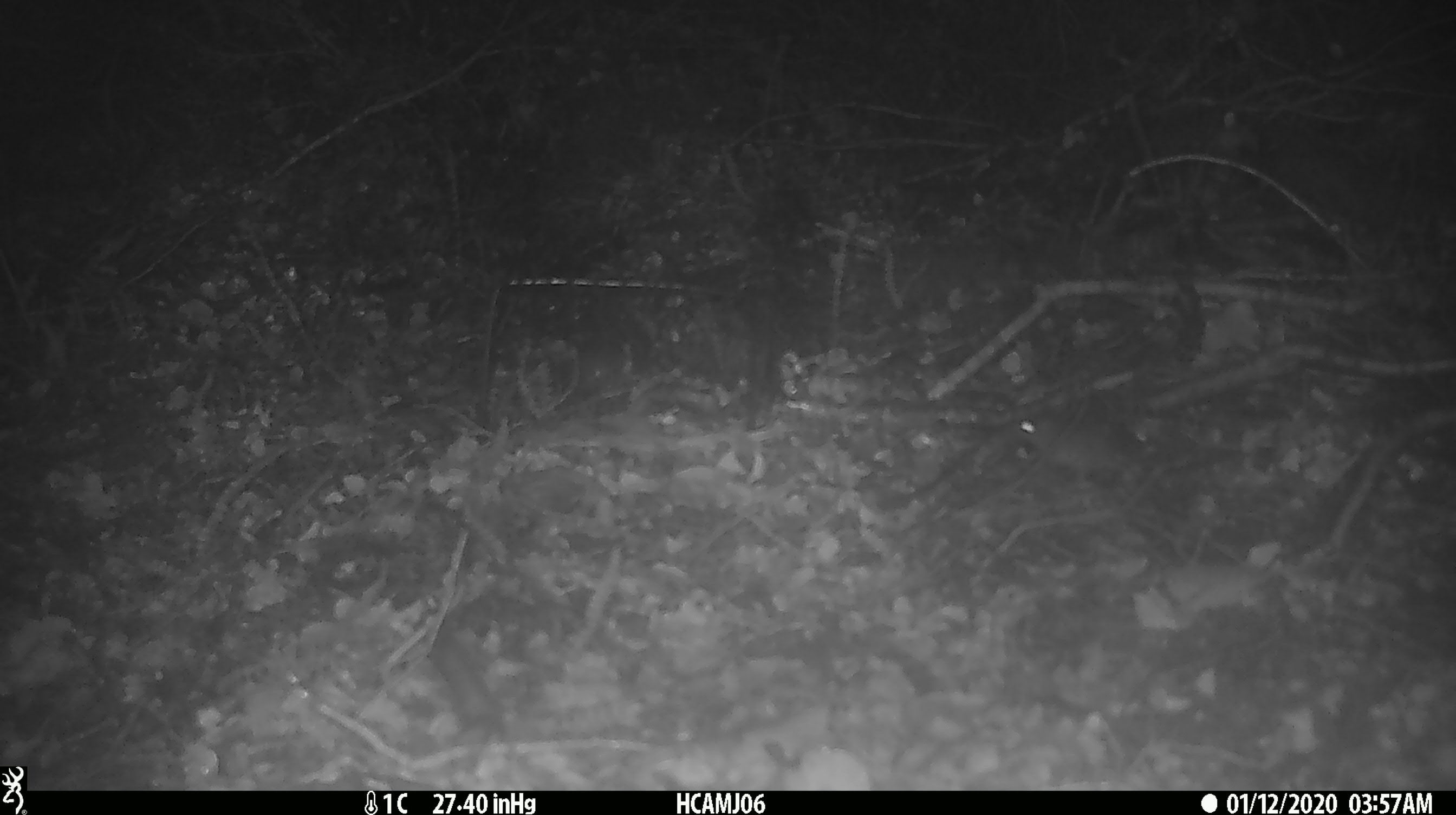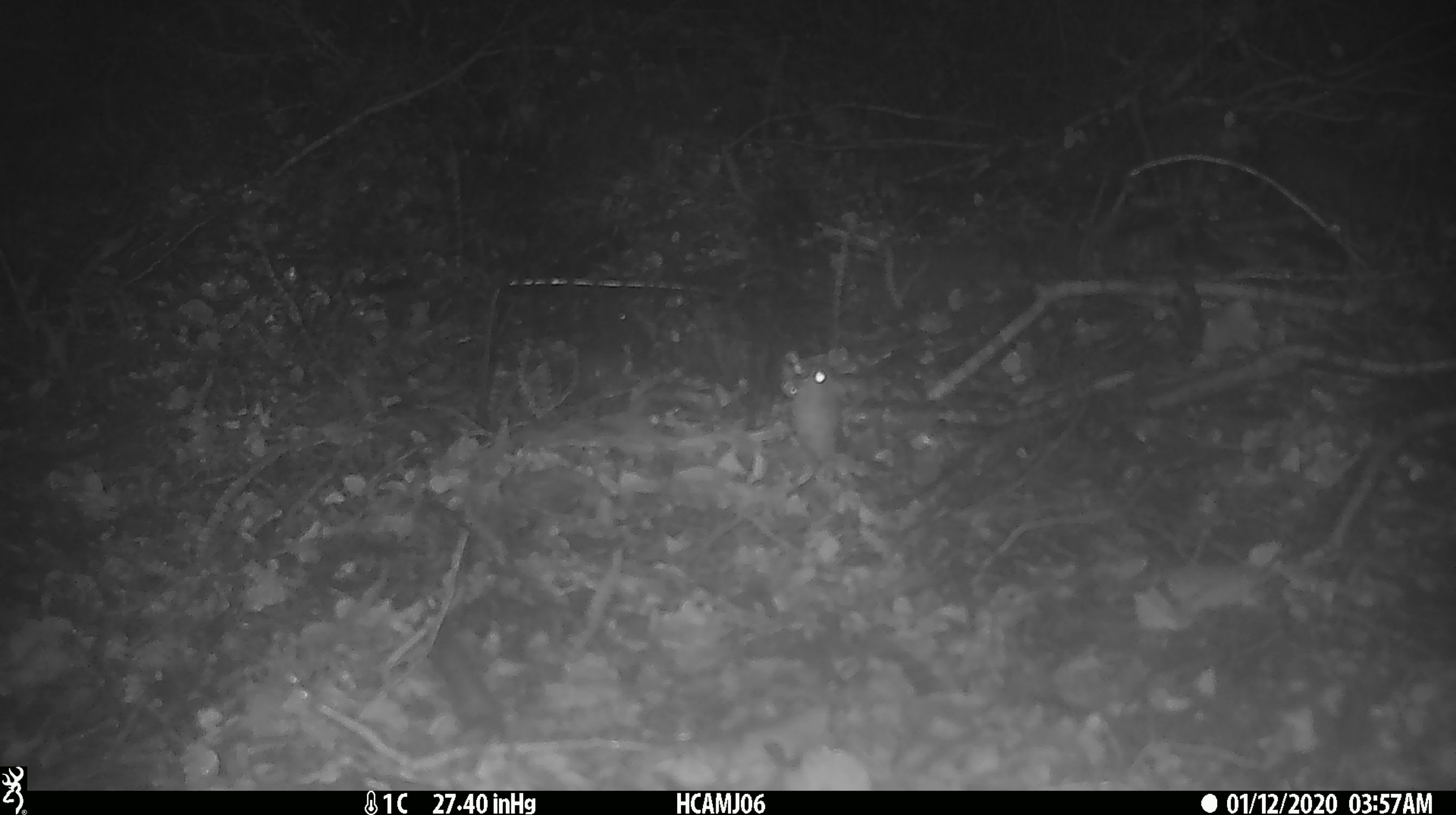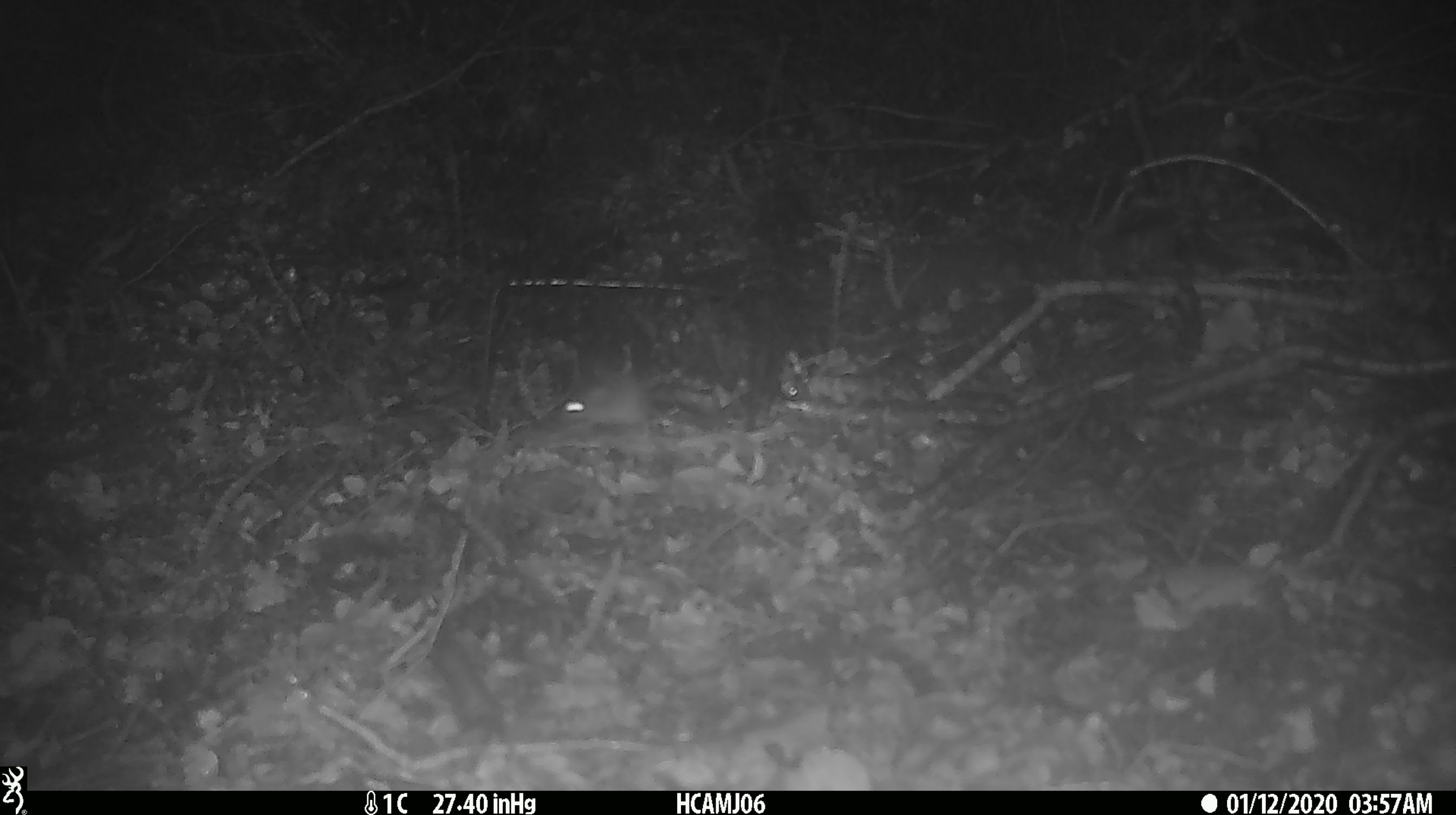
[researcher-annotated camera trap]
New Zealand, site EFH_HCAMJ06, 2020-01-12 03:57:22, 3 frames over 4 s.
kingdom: Animalia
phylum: Chordata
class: Mammalia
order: Rodentia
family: Muridae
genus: Mus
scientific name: Mus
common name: mouse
Mouse (Mus).